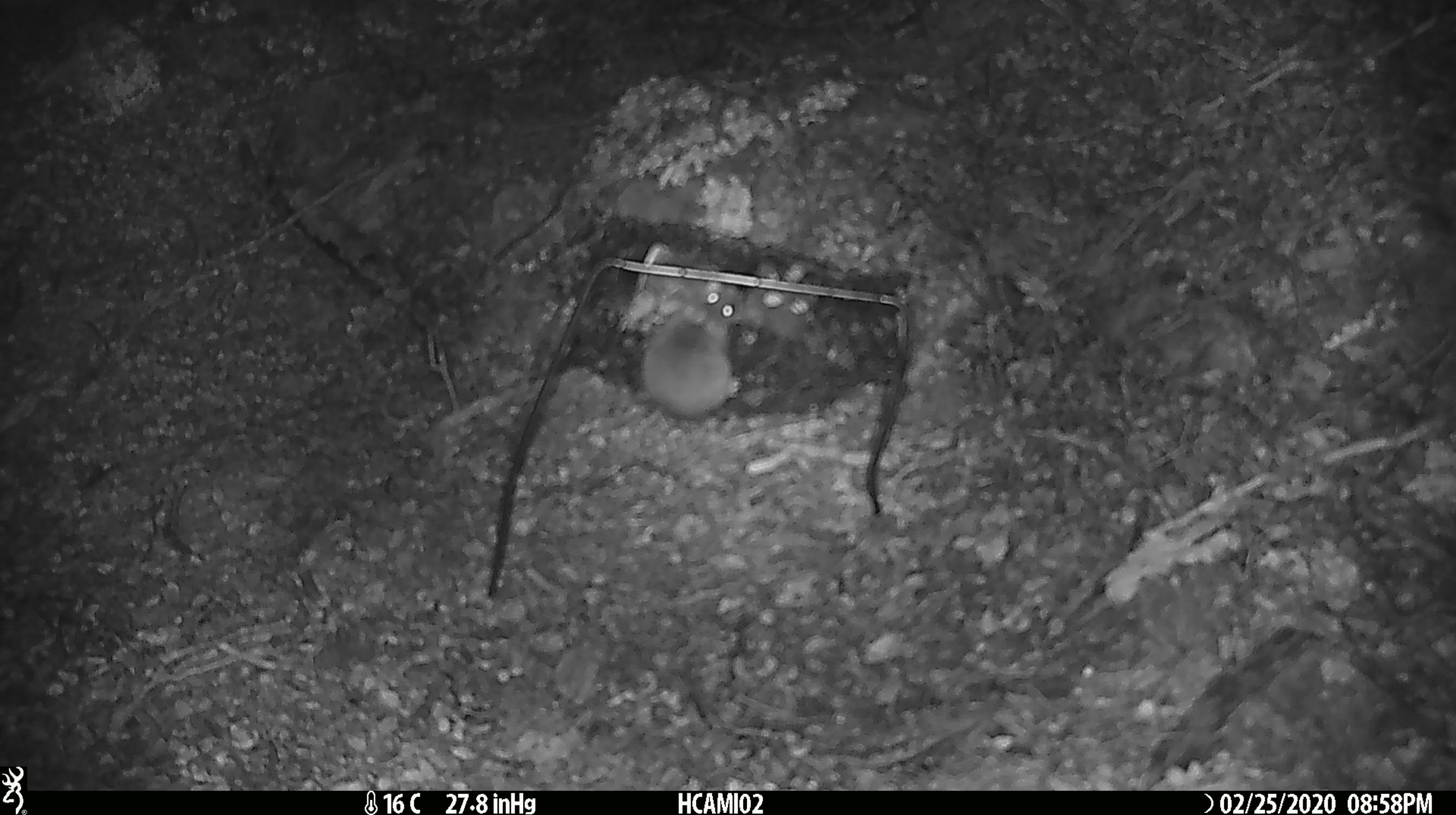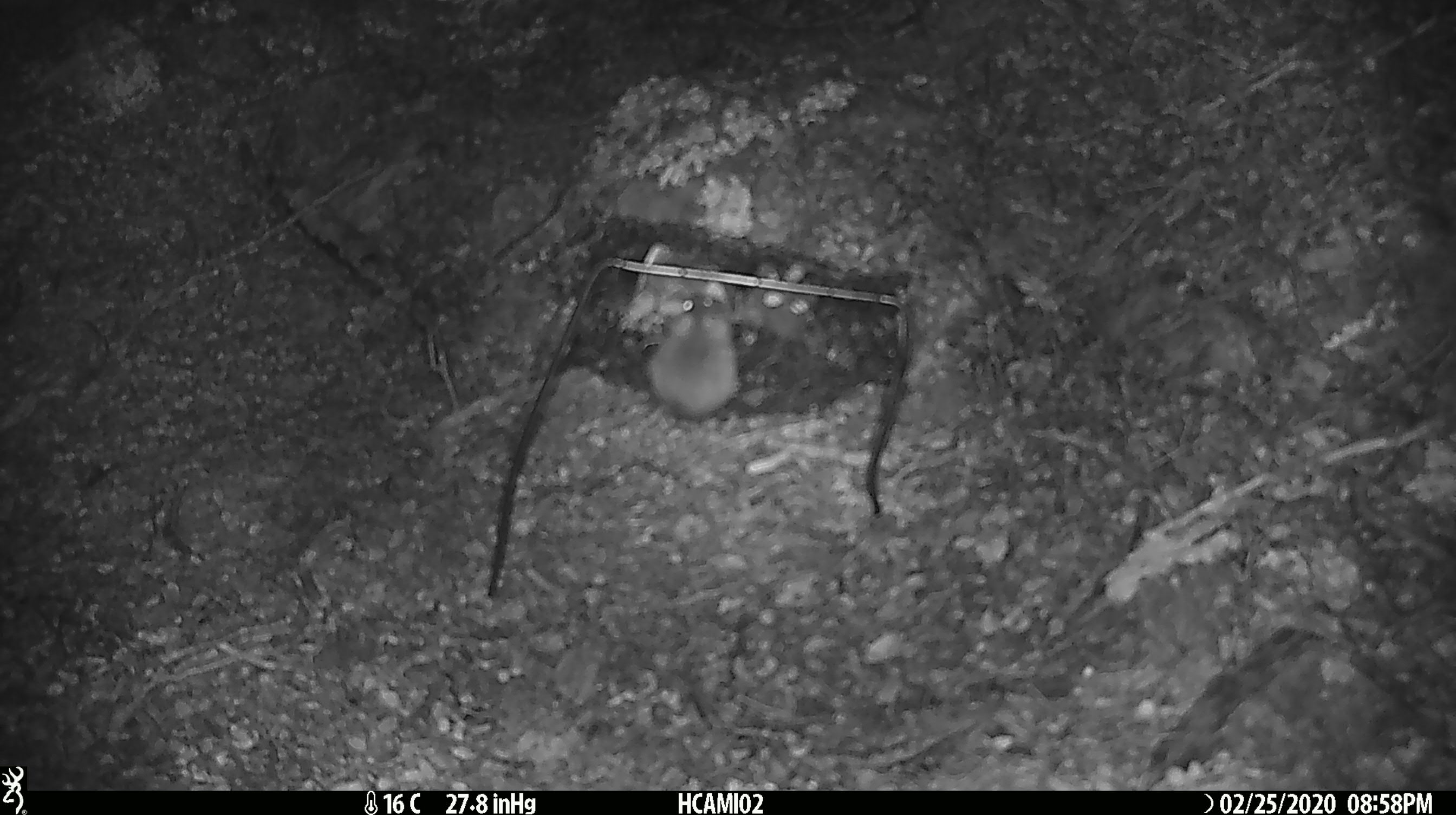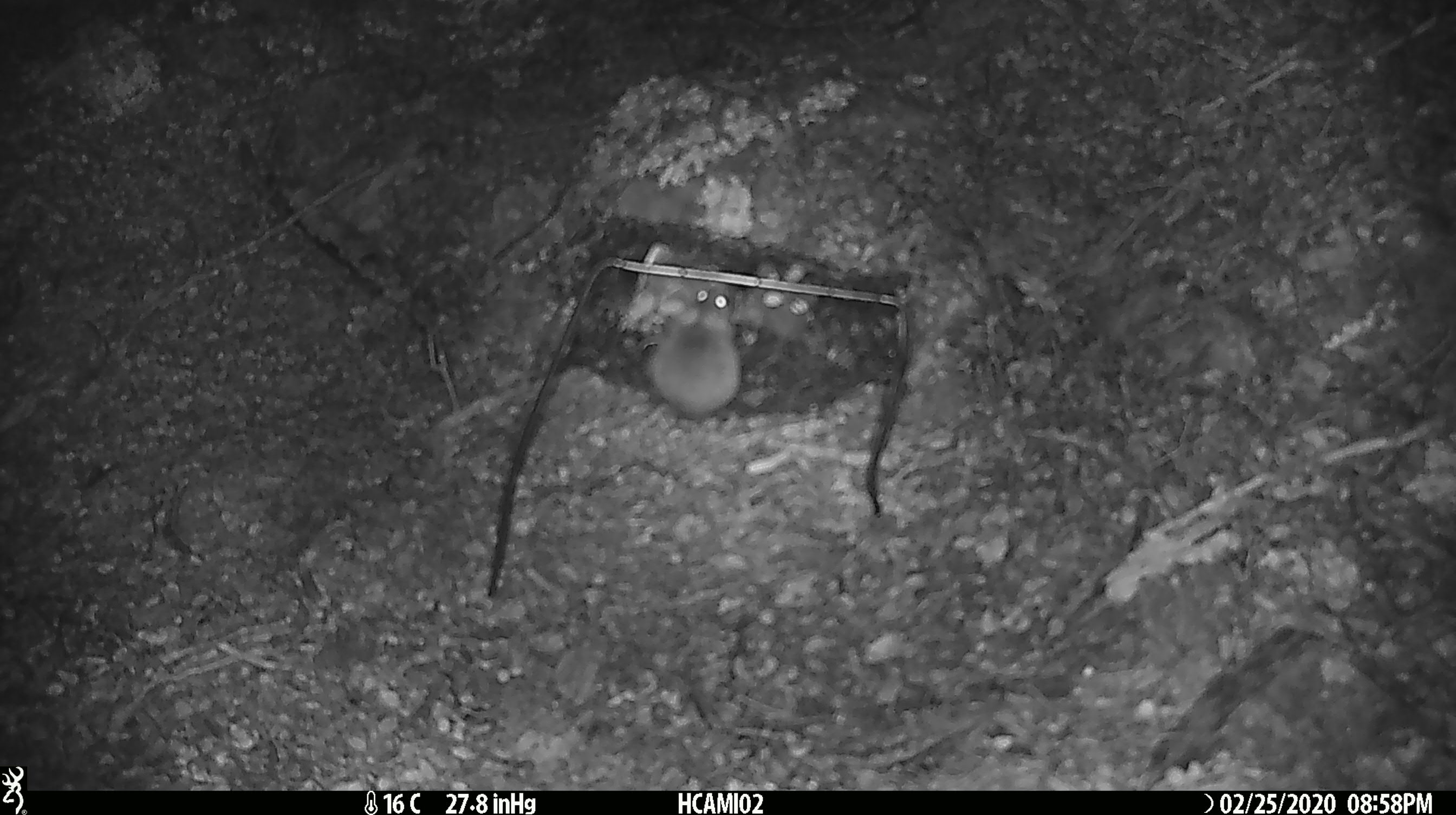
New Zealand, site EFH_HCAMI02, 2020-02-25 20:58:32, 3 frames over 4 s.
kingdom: Animalia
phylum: Chordata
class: Mammalia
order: Rodentia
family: Muridae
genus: Mus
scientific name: Mus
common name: mouse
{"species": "mouse (Mus)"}